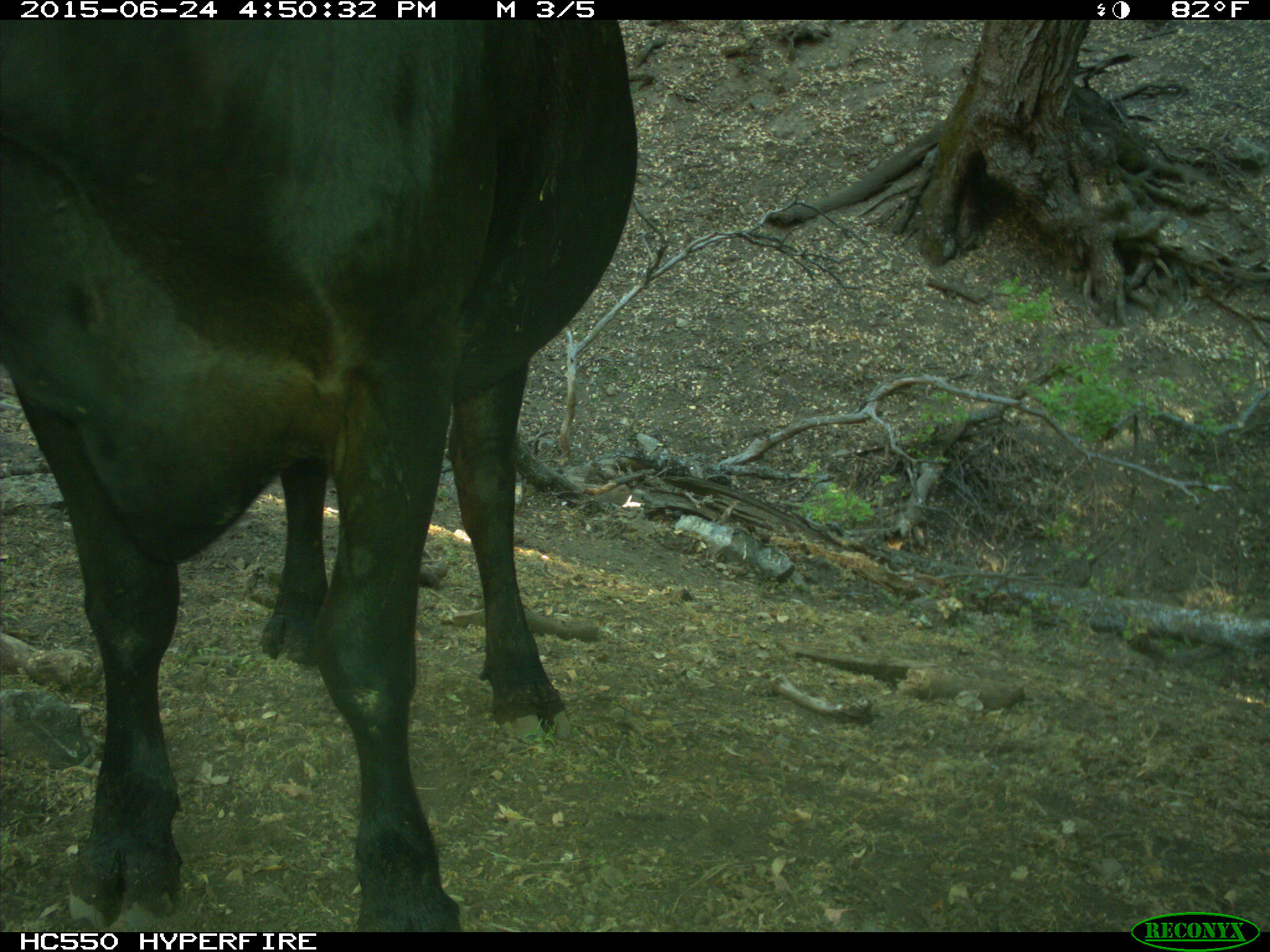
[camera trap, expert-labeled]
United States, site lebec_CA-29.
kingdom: Animalia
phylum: Chordata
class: Mammalia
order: Artiodactyla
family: Bovidae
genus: Bos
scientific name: Bos taurus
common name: domestic cow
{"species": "Bos taurus (domestic cow)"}